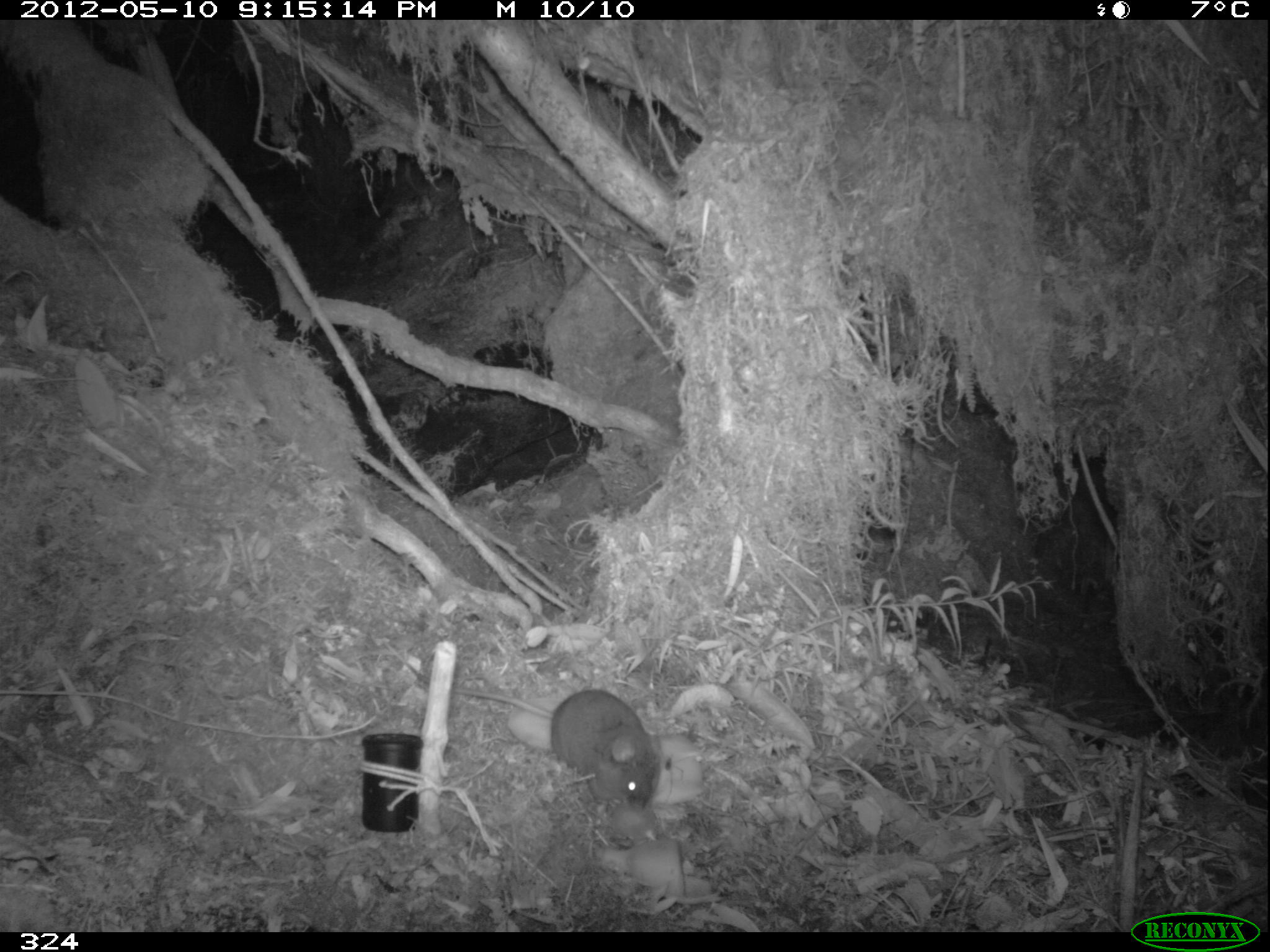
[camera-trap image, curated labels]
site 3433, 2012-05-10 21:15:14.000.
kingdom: Animalia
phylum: Chordata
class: Mammalia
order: Rodentia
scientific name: Rodentia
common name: rodents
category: unknown rodent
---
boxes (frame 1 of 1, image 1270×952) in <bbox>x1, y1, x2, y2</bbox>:
unknown rodent: <bbox>379, 634, 658, 815</bbox>